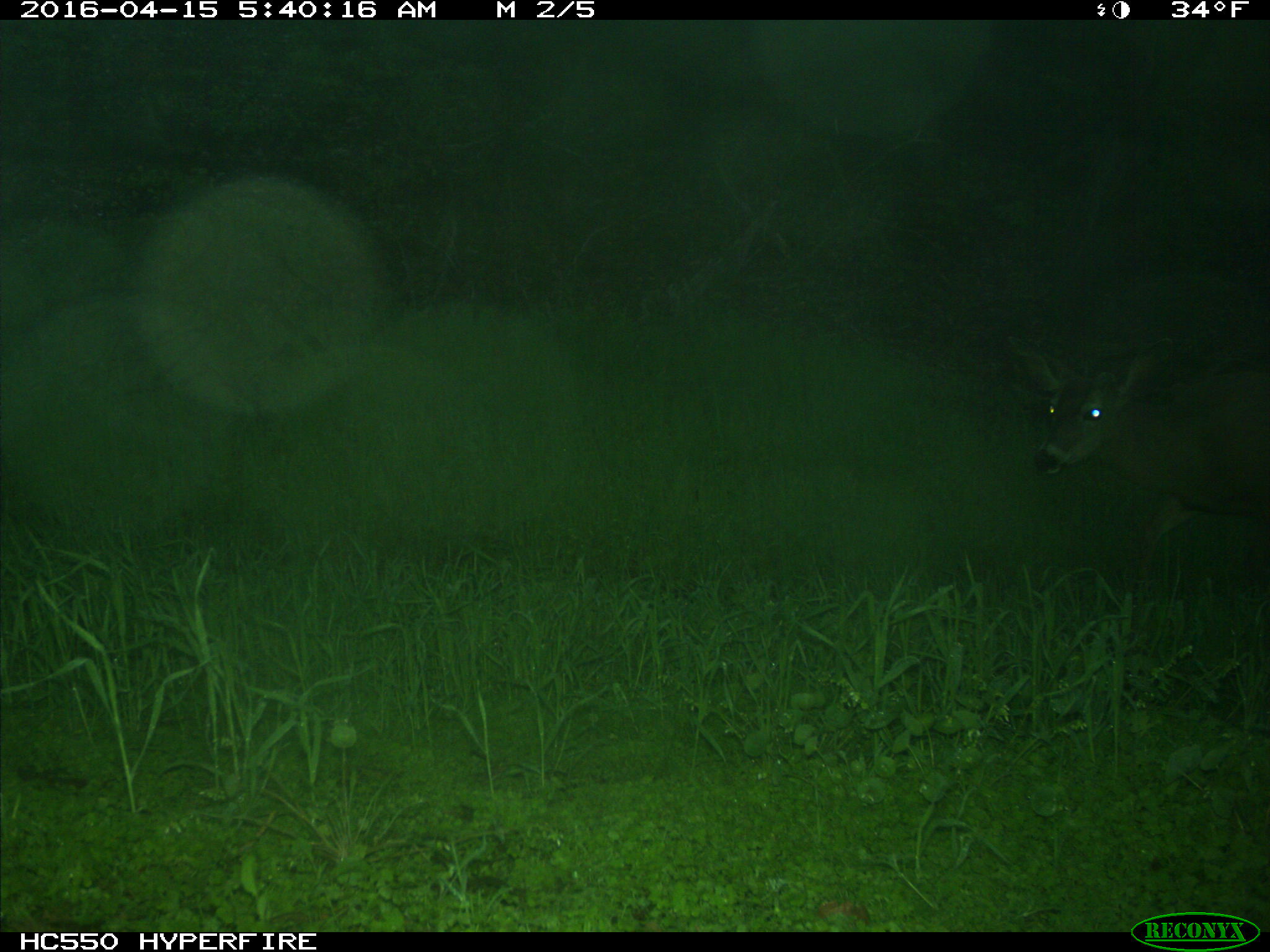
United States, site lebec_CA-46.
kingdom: Animalia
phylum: Chordata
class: Mammalia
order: Artiodactyla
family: Cervidae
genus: Odocoileus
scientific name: Odocoileus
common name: deer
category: unidentified deer